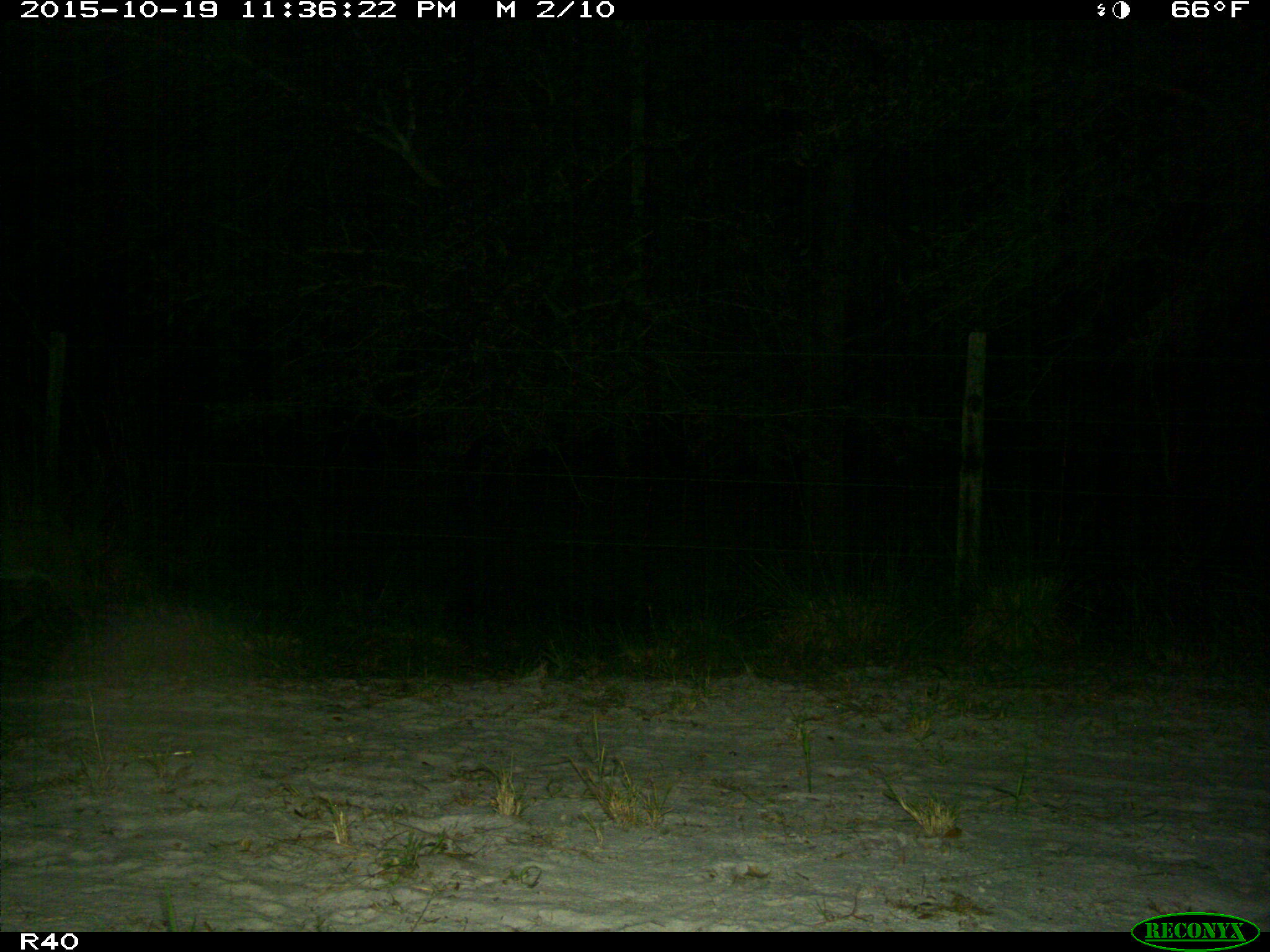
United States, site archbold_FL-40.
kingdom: Animalia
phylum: Chordata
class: Mammalia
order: Carnivora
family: Felidae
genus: Lynx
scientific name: Lynx rufus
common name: bobcat